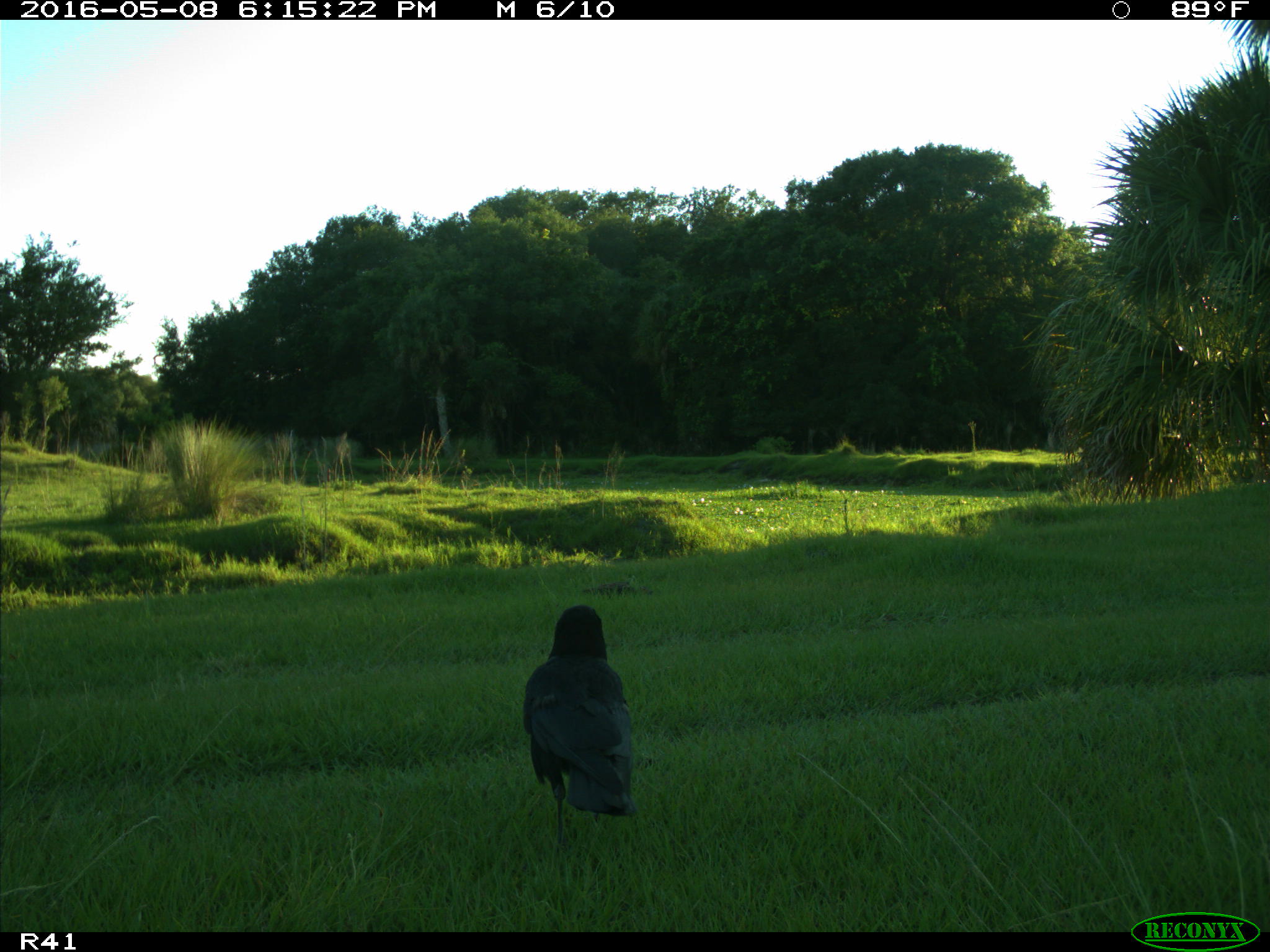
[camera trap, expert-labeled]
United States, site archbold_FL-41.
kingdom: Animalia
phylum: Chordata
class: Aves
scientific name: Aves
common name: birds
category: unidentified bird